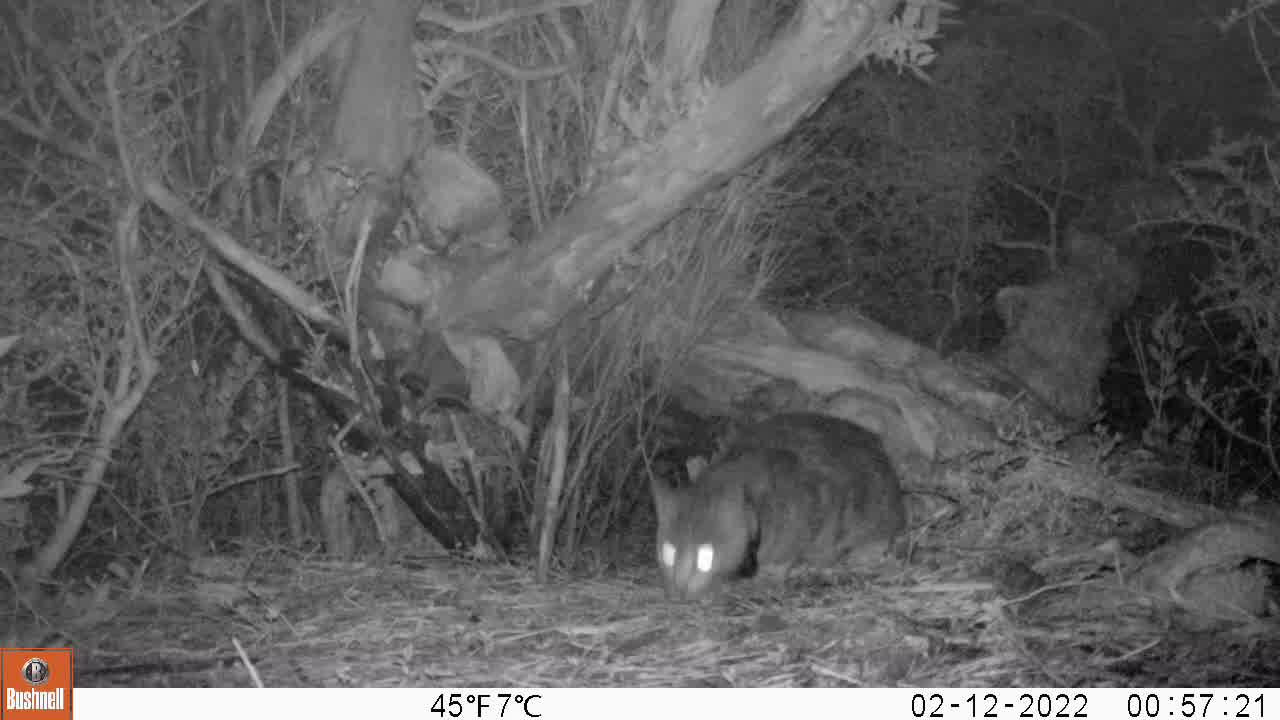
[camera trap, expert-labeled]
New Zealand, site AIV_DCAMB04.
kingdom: Animalia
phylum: Chordata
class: Mammalia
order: Carnivora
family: Felidae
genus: Felis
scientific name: Felis catus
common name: domestic cat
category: cat